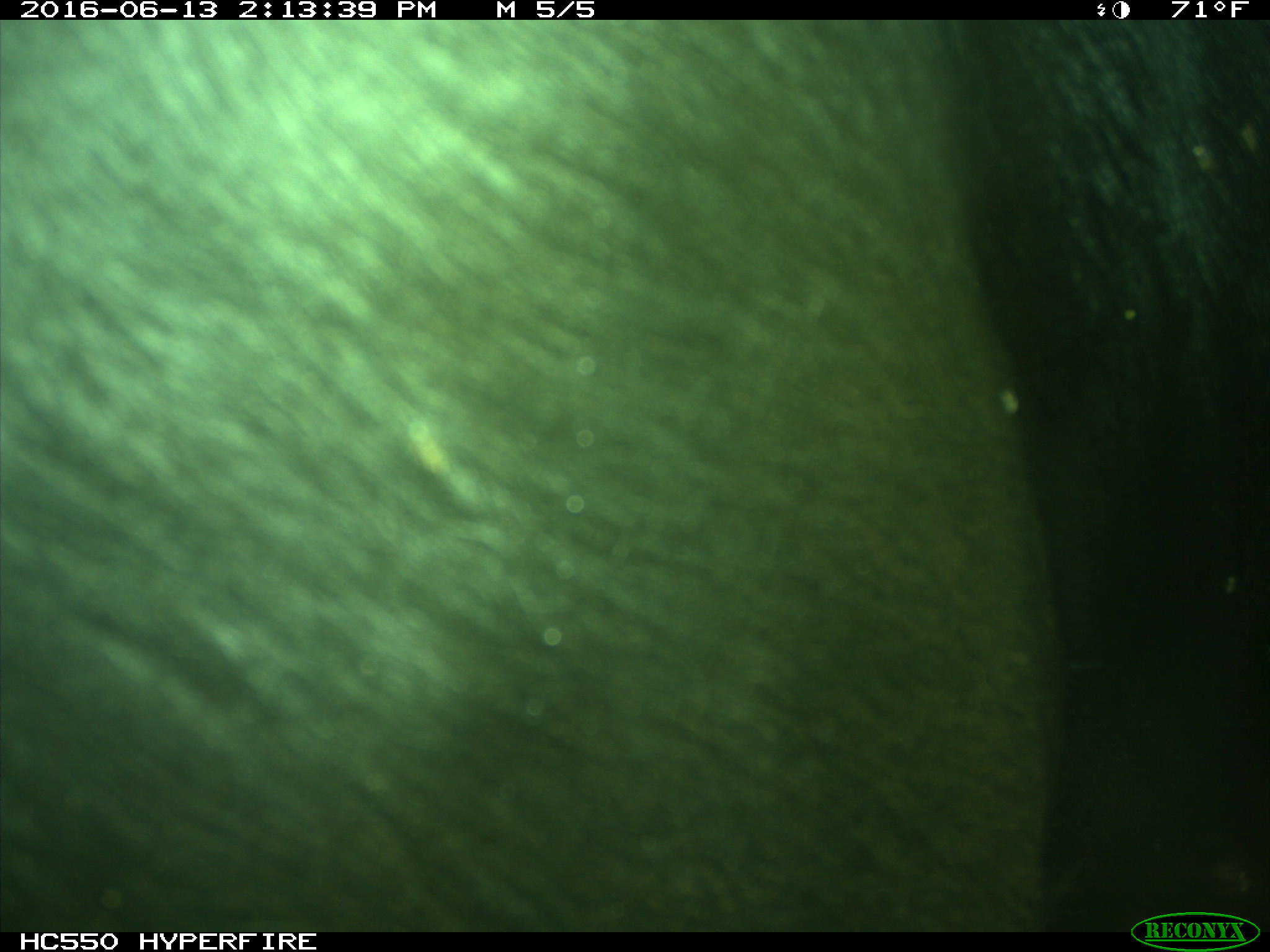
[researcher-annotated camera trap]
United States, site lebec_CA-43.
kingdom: Animalia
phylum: Chordata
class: Mammalia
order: Artiodactyla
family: Bovidae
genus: Bos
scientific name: Bos taurus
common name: domestic cow